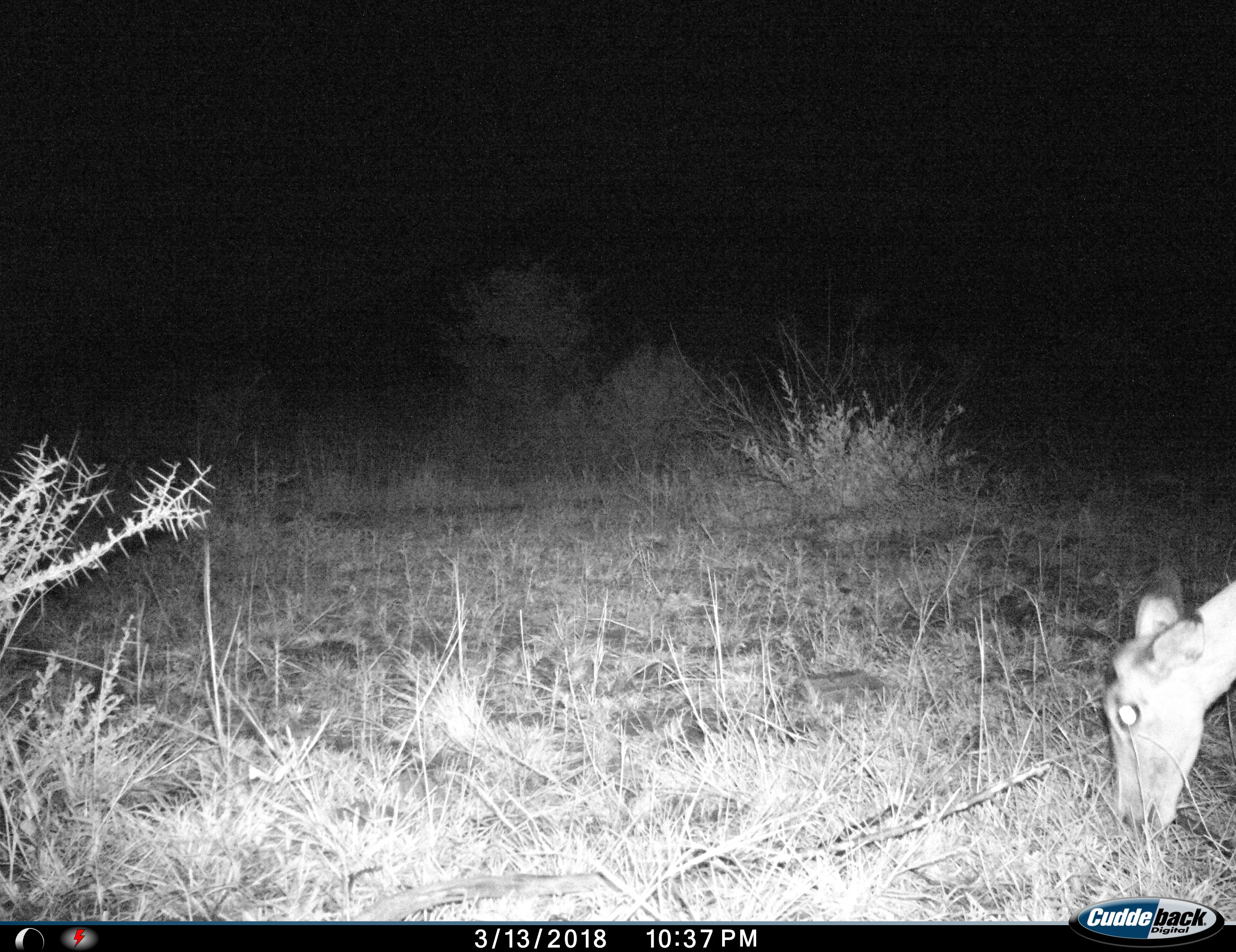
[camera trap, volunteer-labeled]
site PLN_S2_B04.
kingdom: Animalia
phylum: Chordata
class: Mammalia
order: Artiodactyla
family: Bovidae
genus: Aepyceros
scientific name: Aepyceros melampus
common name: impala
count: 1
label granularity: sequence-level